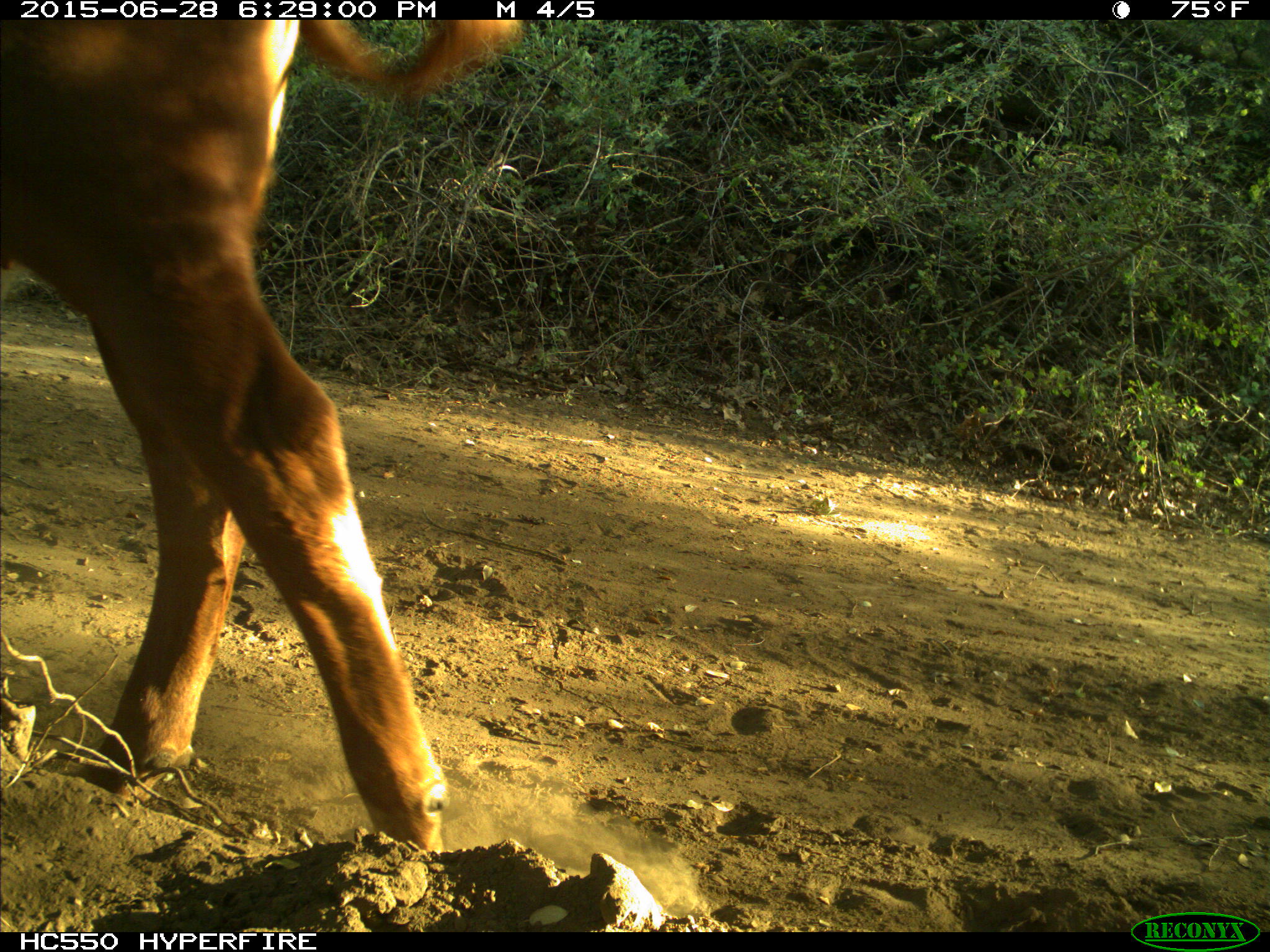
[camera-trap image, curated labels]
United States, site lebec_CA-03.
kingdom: Animalia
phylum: Chordata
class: Mammalia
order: Artiodactyla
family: Bovidae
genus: Bos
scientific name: Bos taurus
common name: domestic cow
Bos taurus (domestic cow).